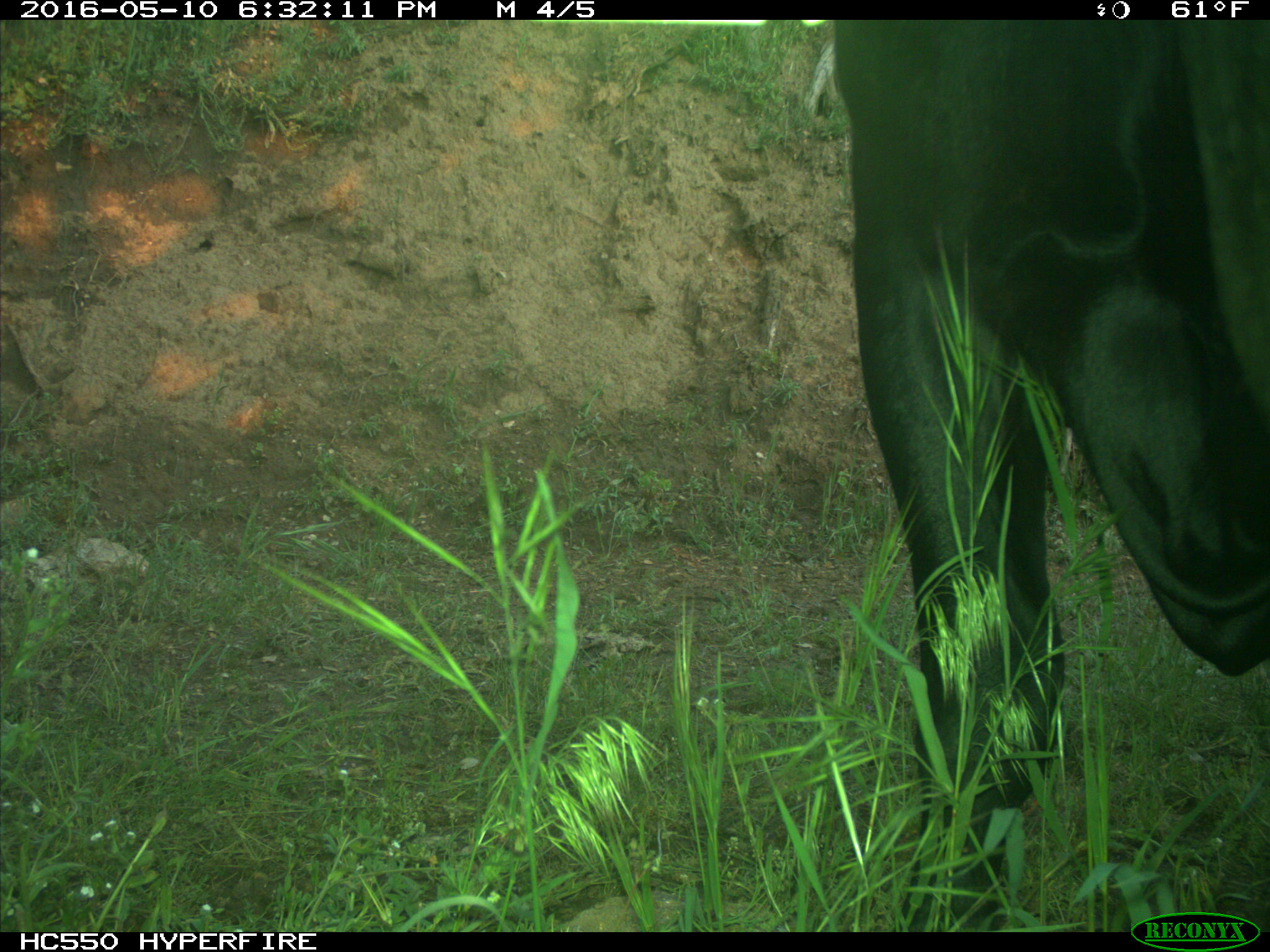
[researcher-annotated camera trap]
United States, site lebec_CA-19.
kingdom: Animalia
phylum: Chordata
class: Mammalia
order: Artiodactyla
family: Bovidae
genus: Bos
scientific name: Bos taurus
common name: domestic cow